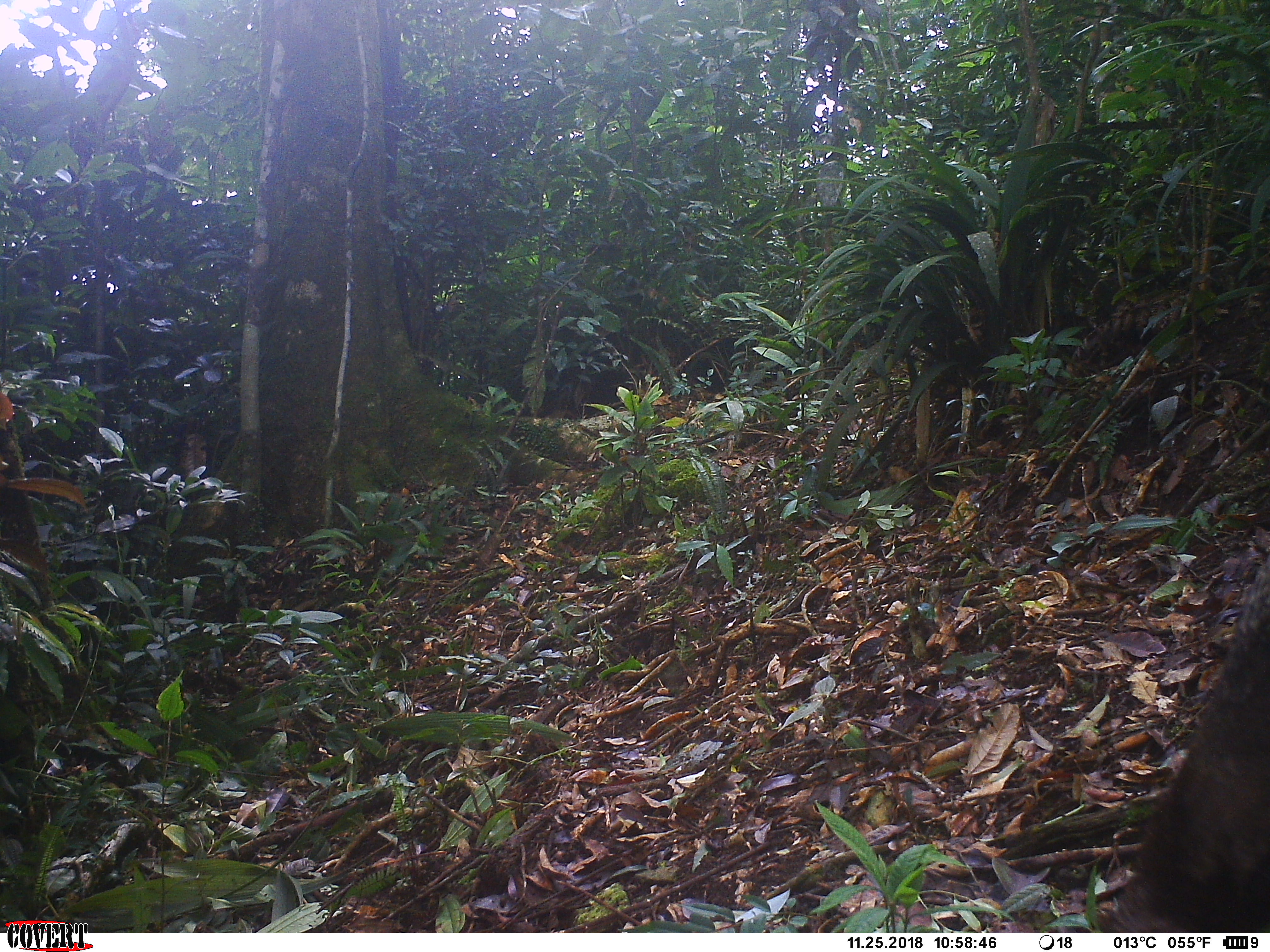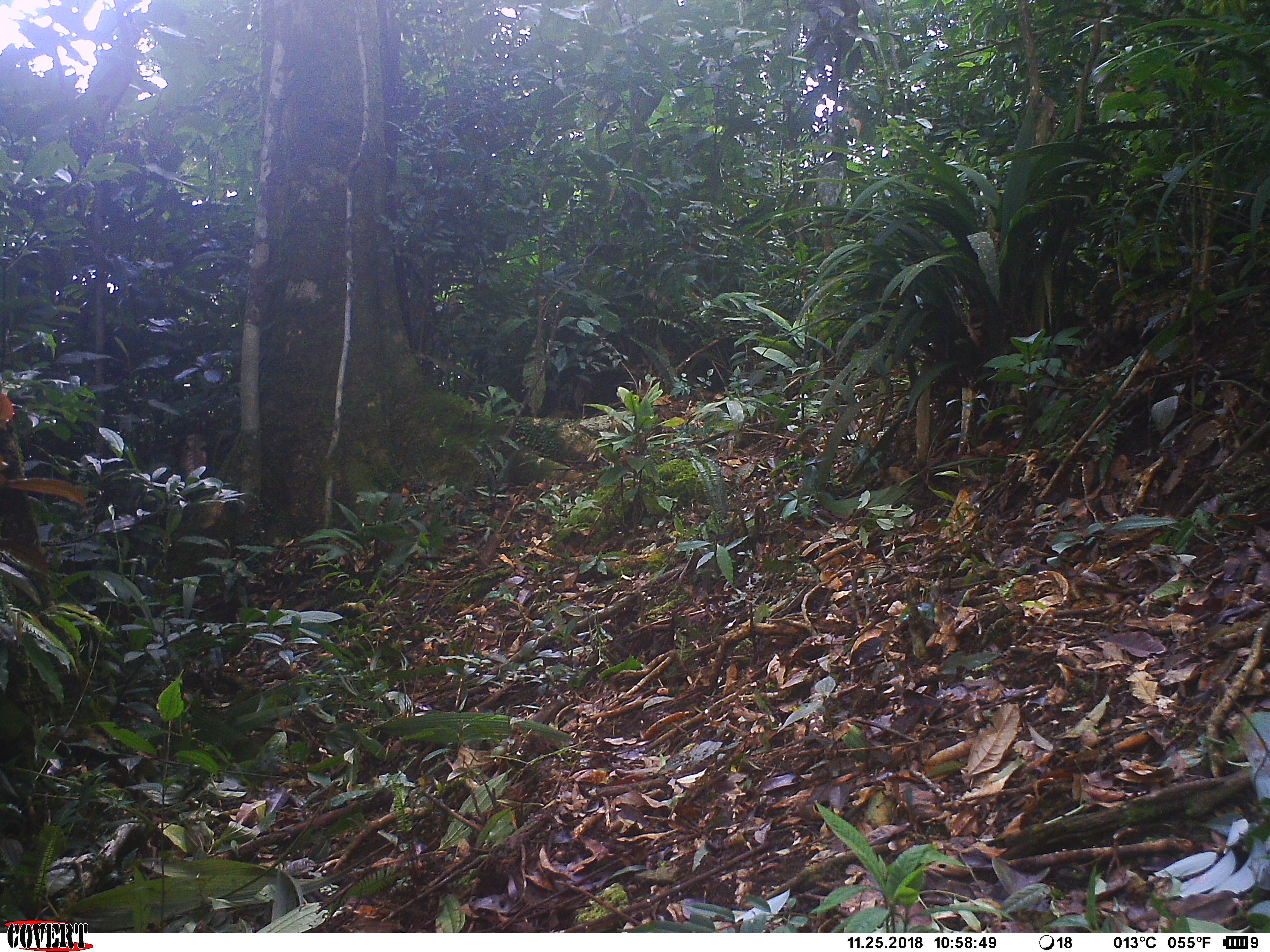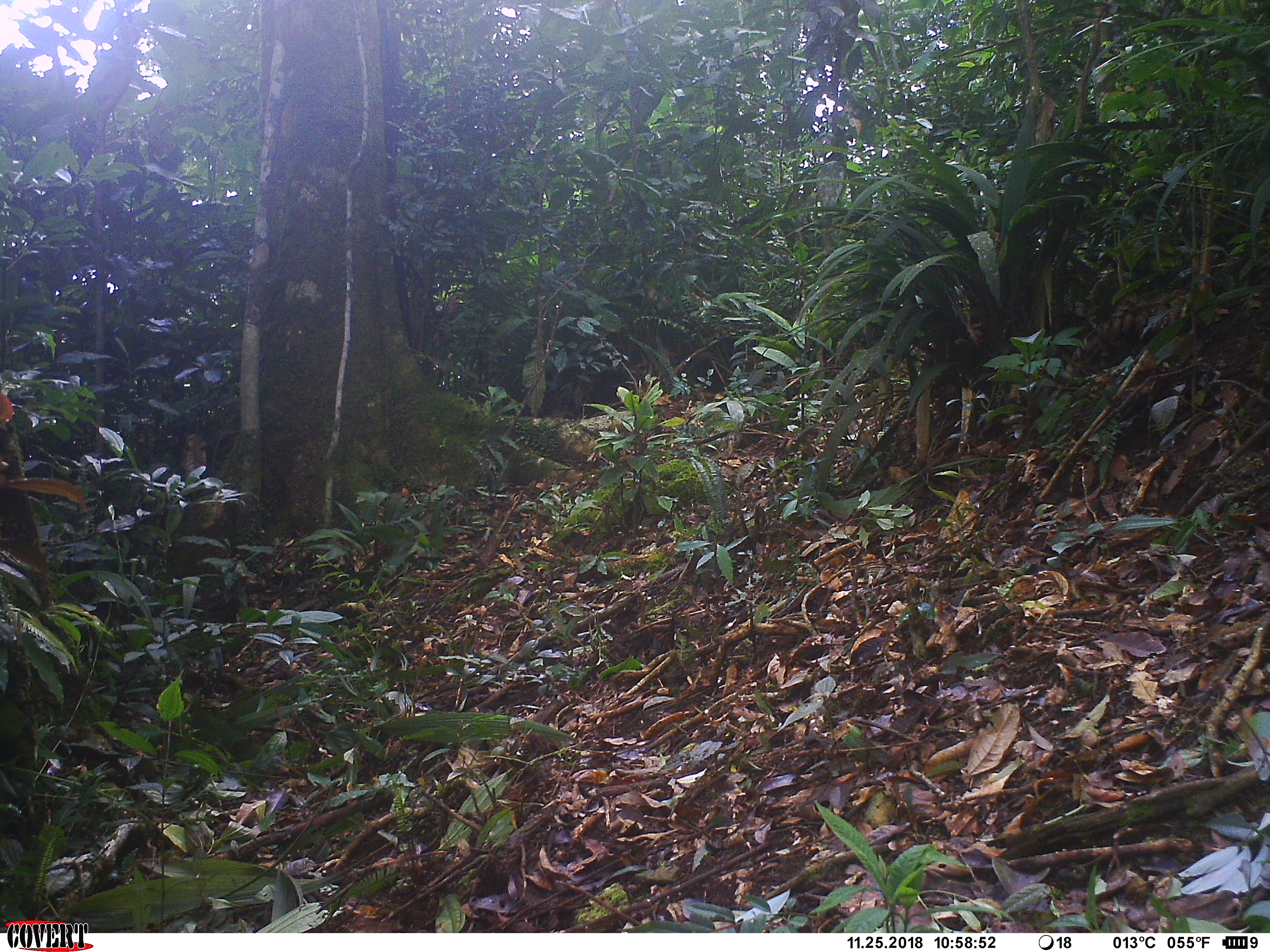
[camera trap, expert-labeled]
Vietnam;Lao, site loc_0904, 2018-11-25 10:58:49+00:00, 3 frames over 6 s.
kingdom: Animalia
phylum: Chordata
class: Mammalia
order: Artiodactyla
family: Suidae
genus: Sus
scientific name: Sus scrofa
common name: eurasian wild pig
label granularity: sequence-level